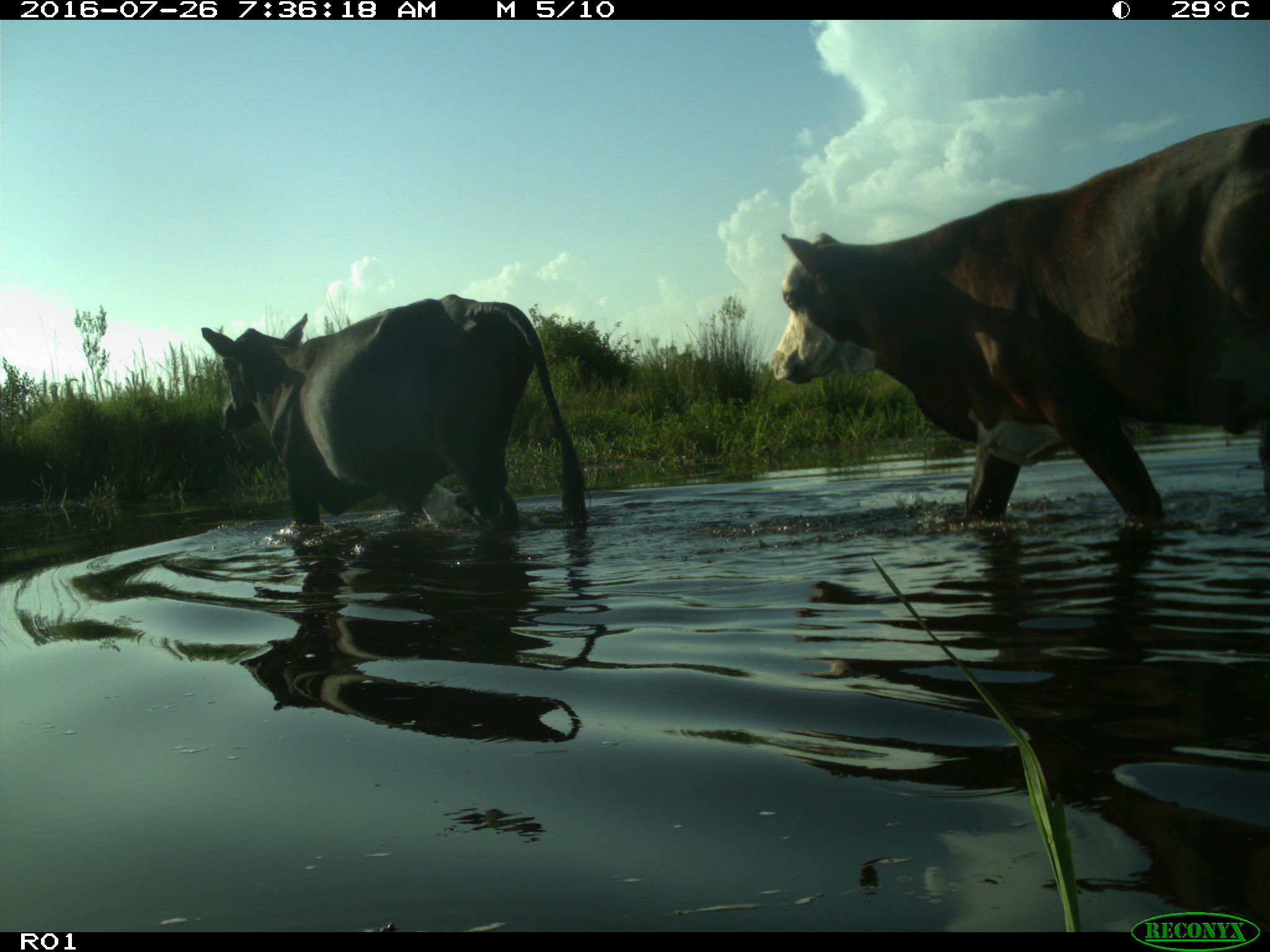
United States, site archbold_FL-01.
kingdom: Animalia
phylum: Chordata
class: Mammalia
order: Artiodactyla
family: Bovidae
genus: Bos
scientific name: Bos taurus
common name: domestic cow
Bos taurus (domestic cow).